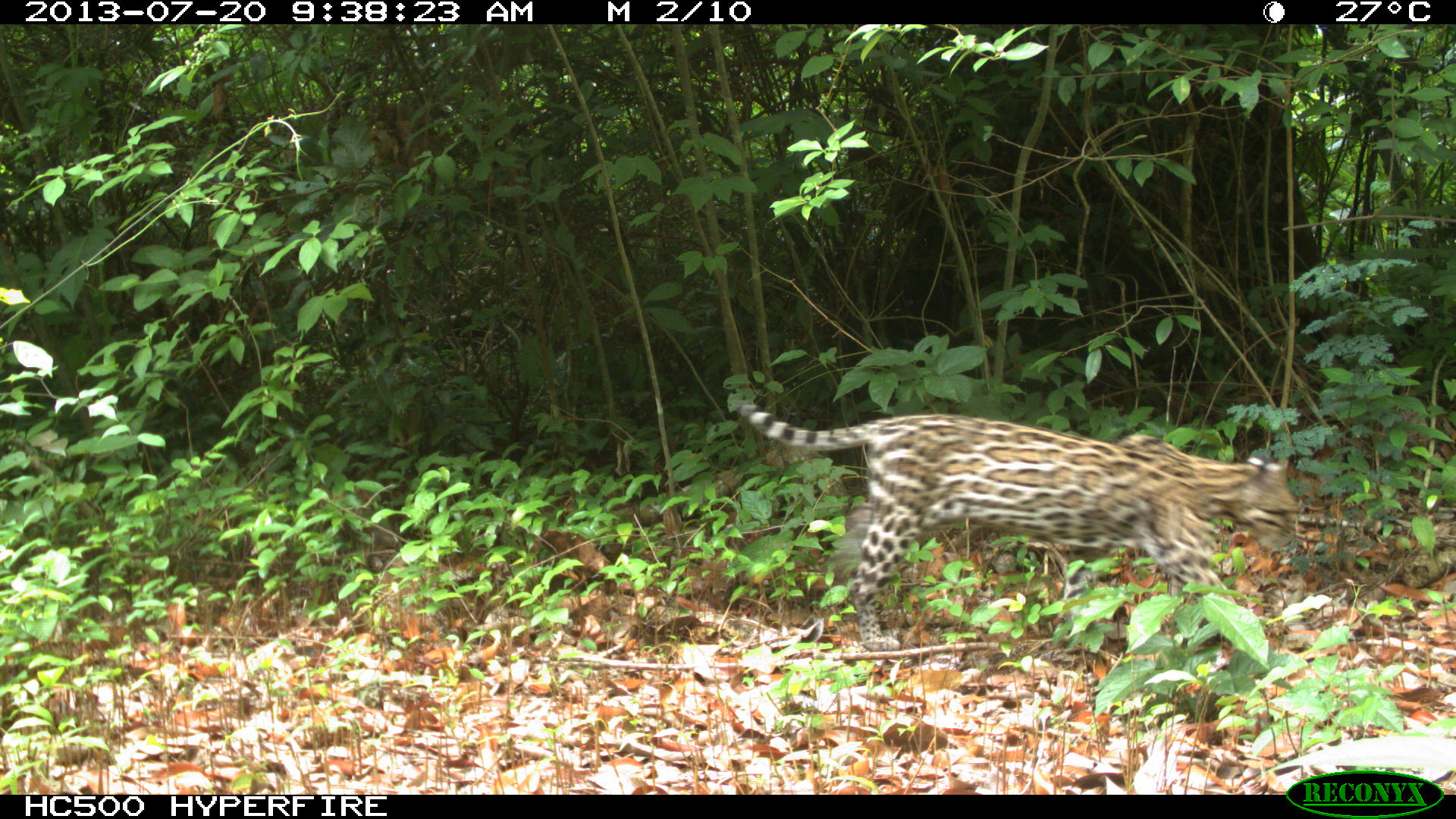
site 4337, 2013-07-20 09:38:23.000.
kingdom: Animalia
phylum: Chordata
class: Mammalia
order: Carnivora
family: Felidae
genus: Leopardus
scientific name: Leopardus pardalis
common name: ocelot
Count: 1.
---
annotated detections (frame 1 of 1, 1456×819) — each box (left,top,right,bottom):
leopardus pardalis: (738,403,1300,668)